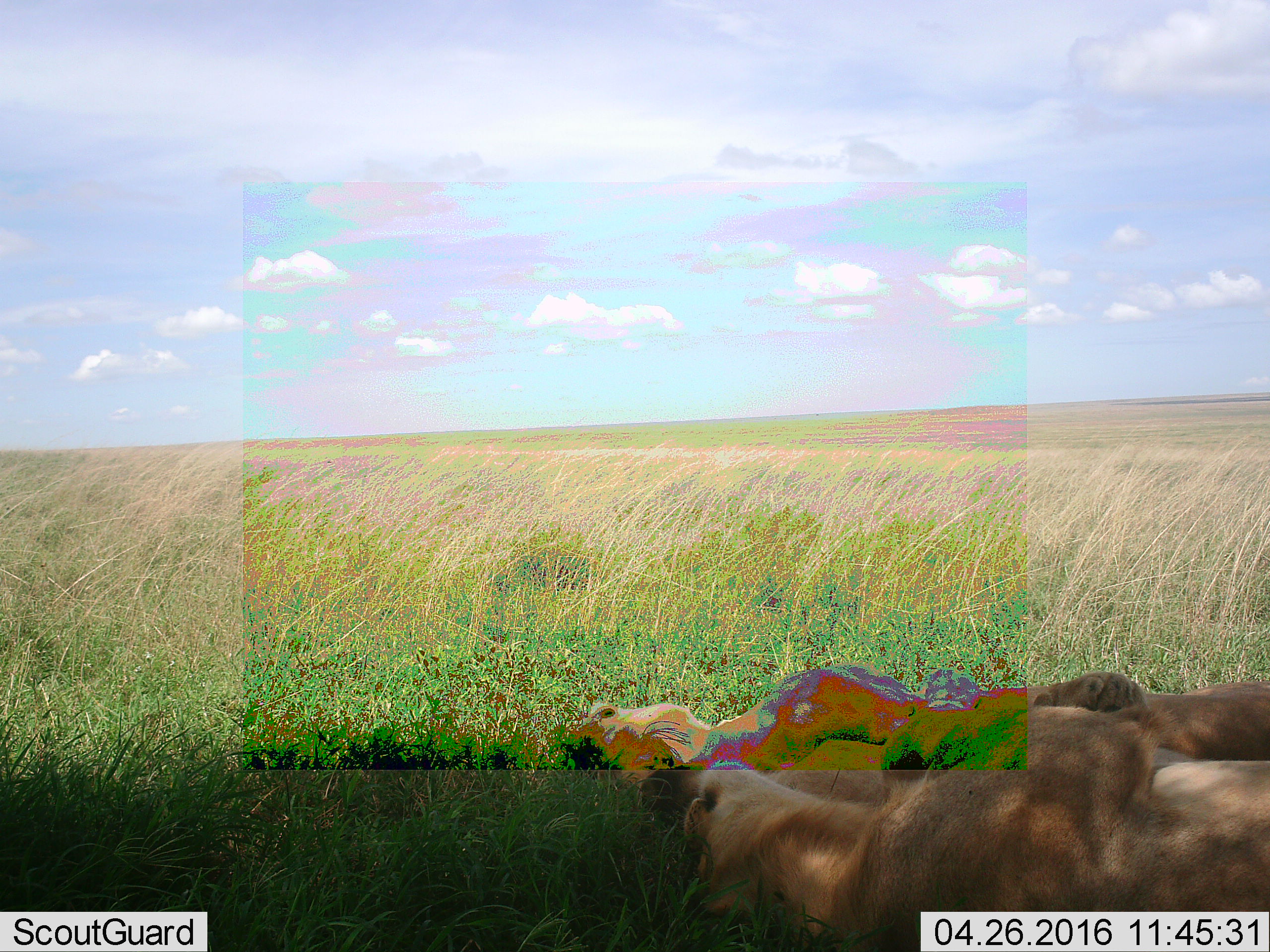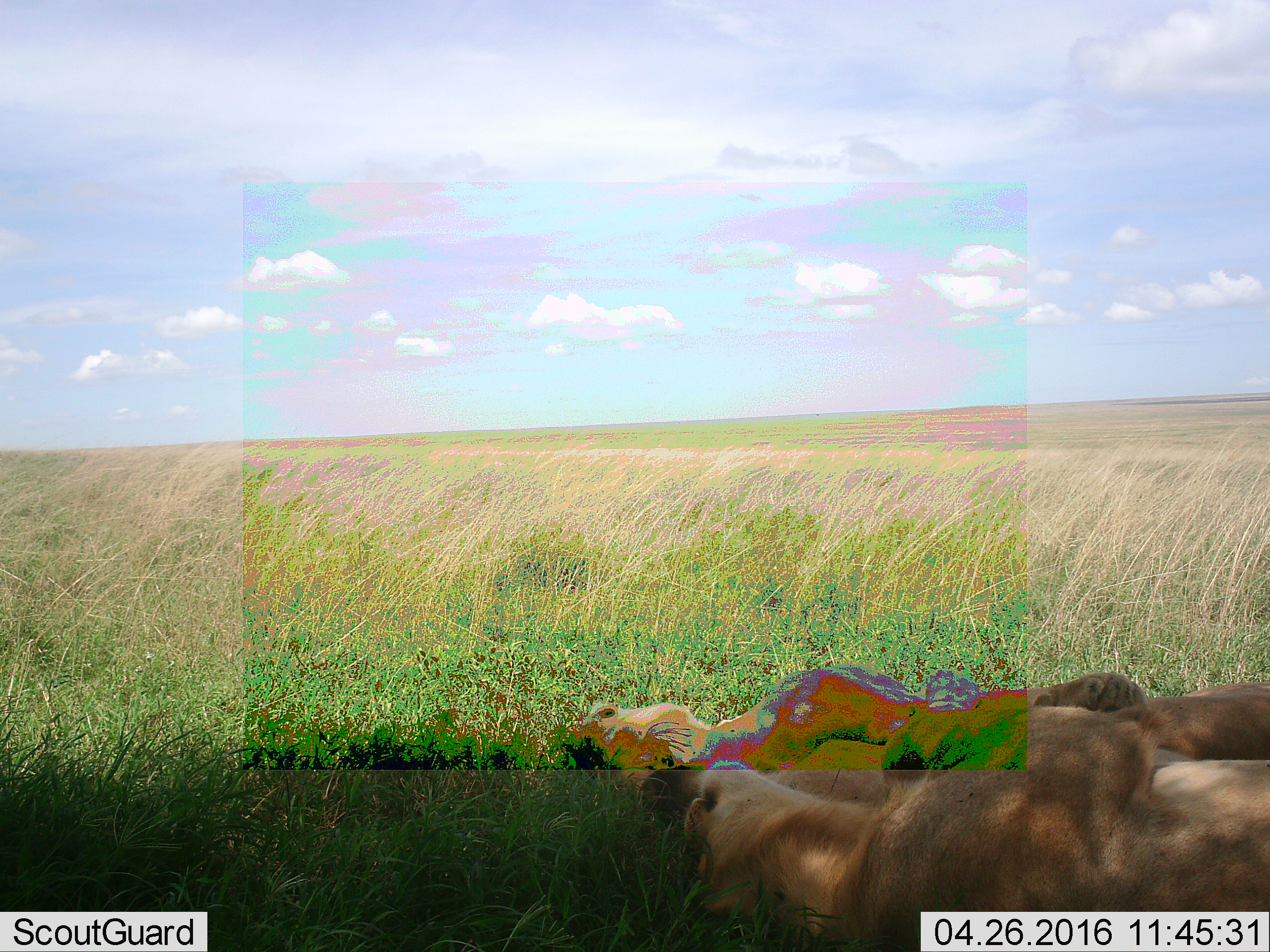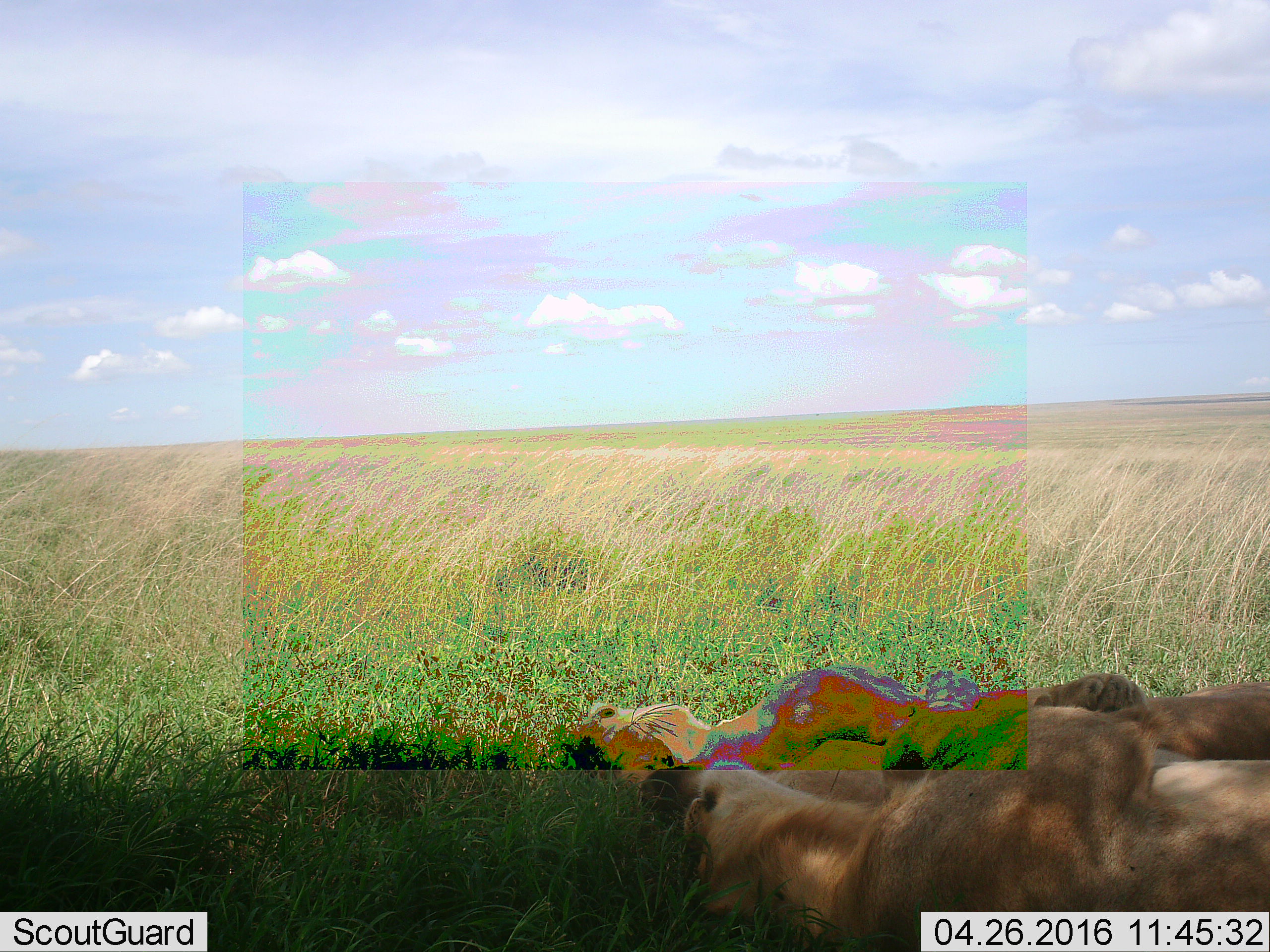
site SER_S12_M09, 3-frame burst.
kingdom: Animalia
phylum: Chordata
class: Mammalia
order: Carnivora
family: Felidae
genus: Panthera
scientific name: Panthera leo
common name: lion female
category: lionfemale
Lionfemale (lion female) (Panthera leo), count 2. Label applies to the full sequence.